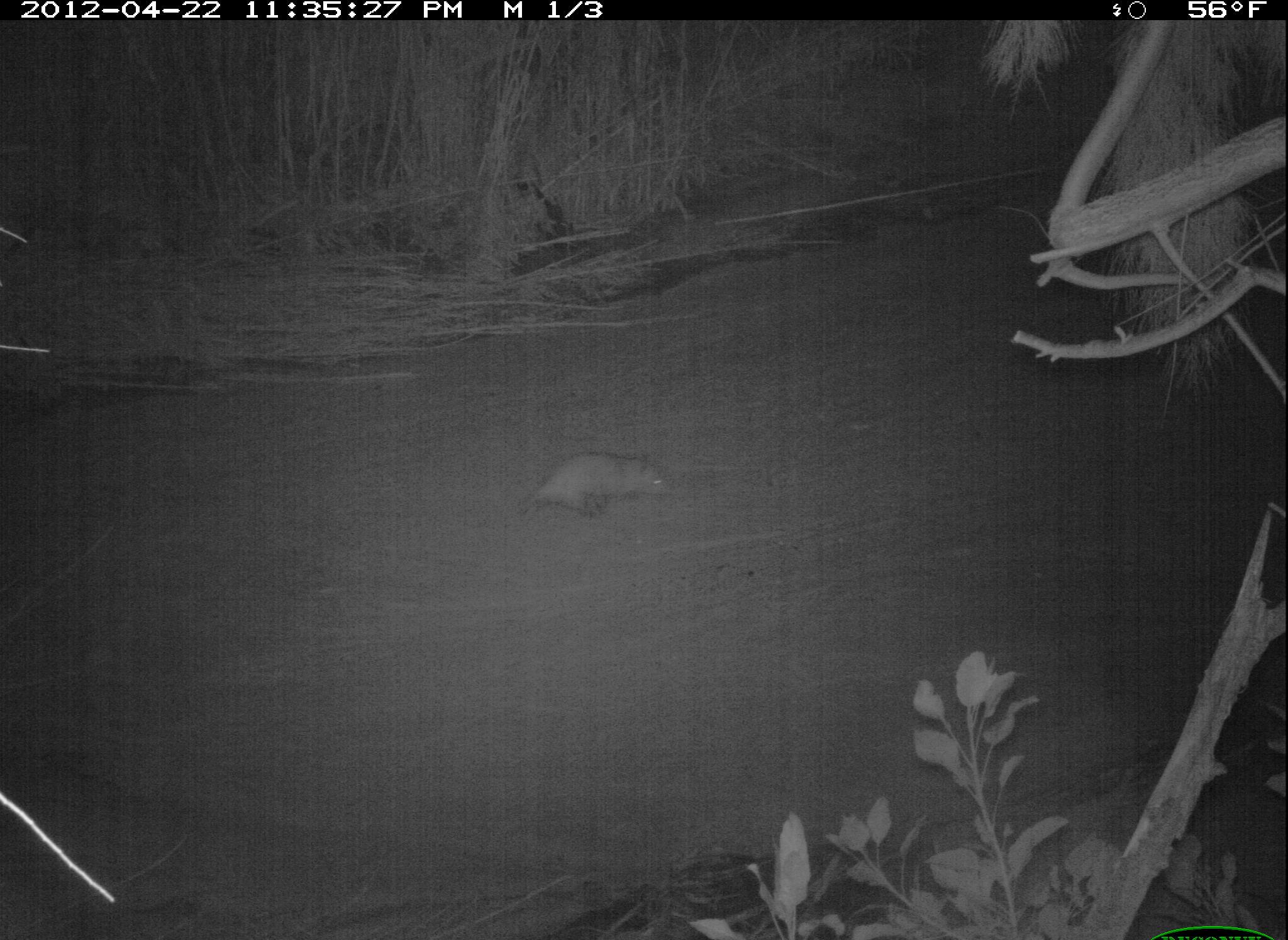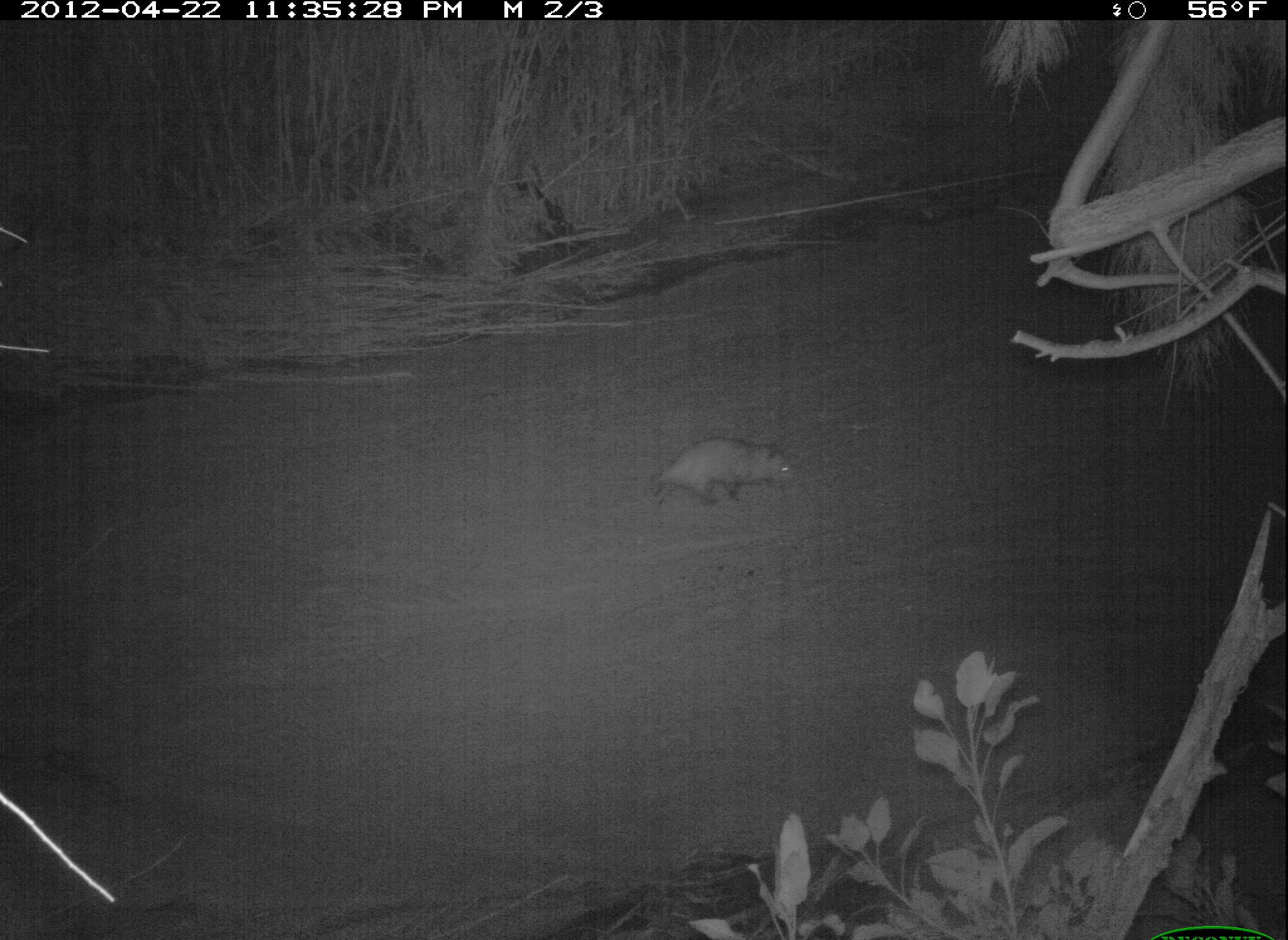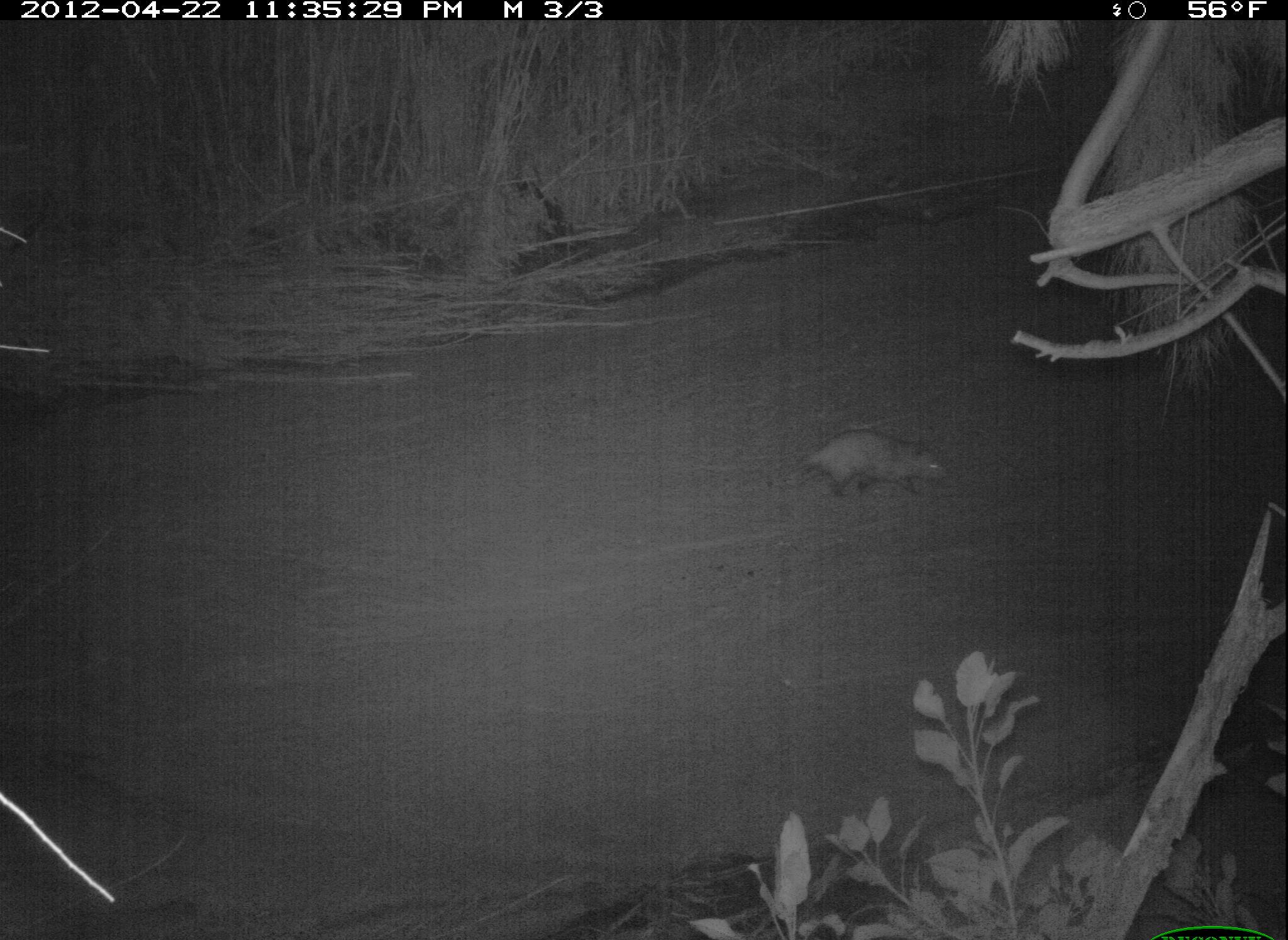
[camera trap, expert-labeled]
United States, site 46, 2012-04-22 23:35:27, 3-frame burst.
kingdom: Animalia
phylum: Chordata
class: Mammalia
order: Didelphimorphia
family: Didelphidae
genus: Didelphis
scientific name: Didelphis virginiana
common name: virginia opossum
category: opossum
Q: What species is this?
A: Opossum (virginia opossum) (Didelphis virginiana).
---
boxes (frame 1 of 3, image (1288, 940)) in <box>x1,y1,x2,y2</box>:
opossum: <box>507,427,697,533</box>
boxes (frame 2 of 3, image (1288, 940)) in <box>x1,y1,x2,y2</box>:
opossum: <box>612,430,820,521</box>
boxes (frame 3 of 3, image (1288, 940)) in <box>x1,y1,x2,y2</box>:
opossum: <box>756,412,970,513</box>